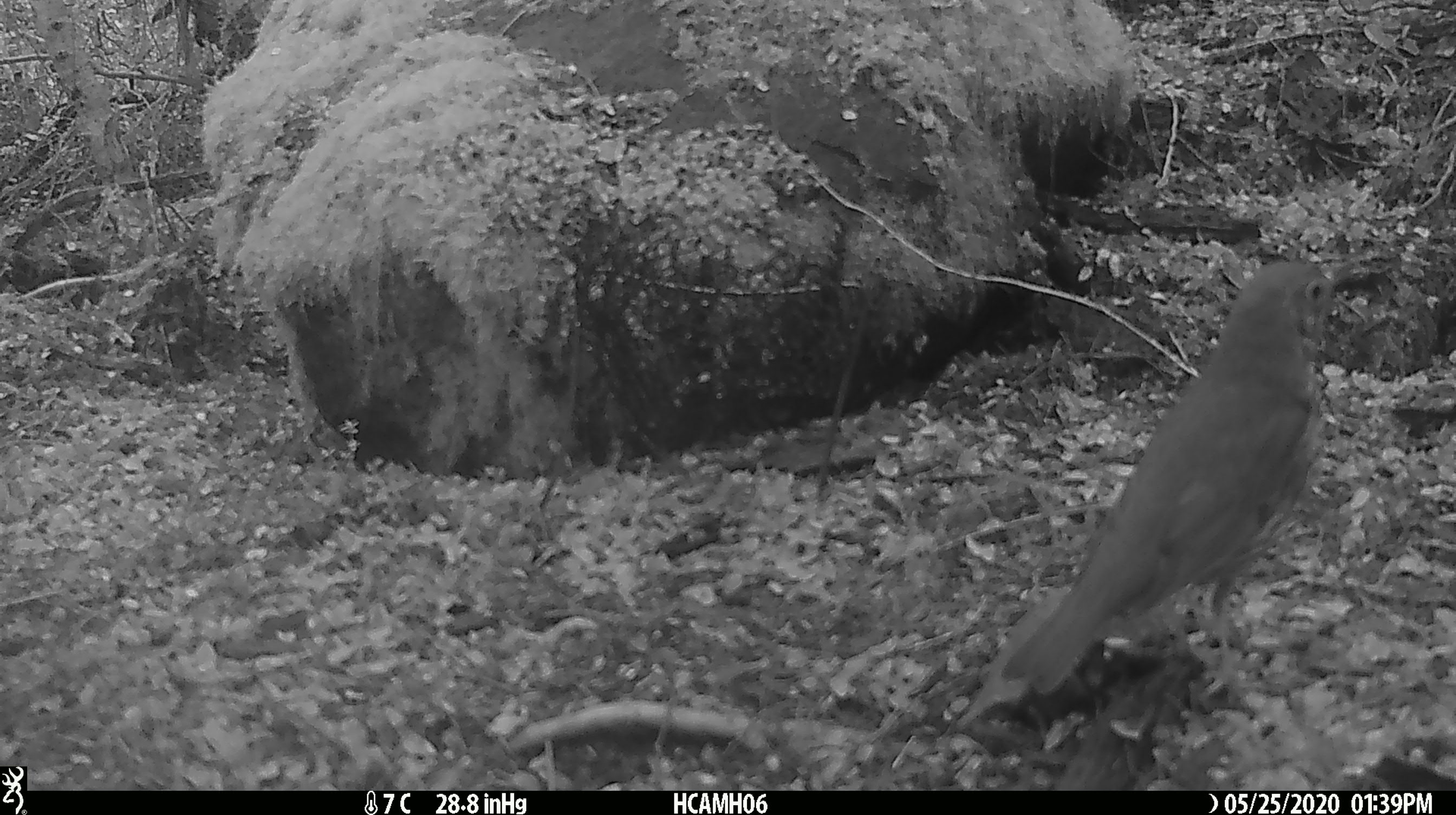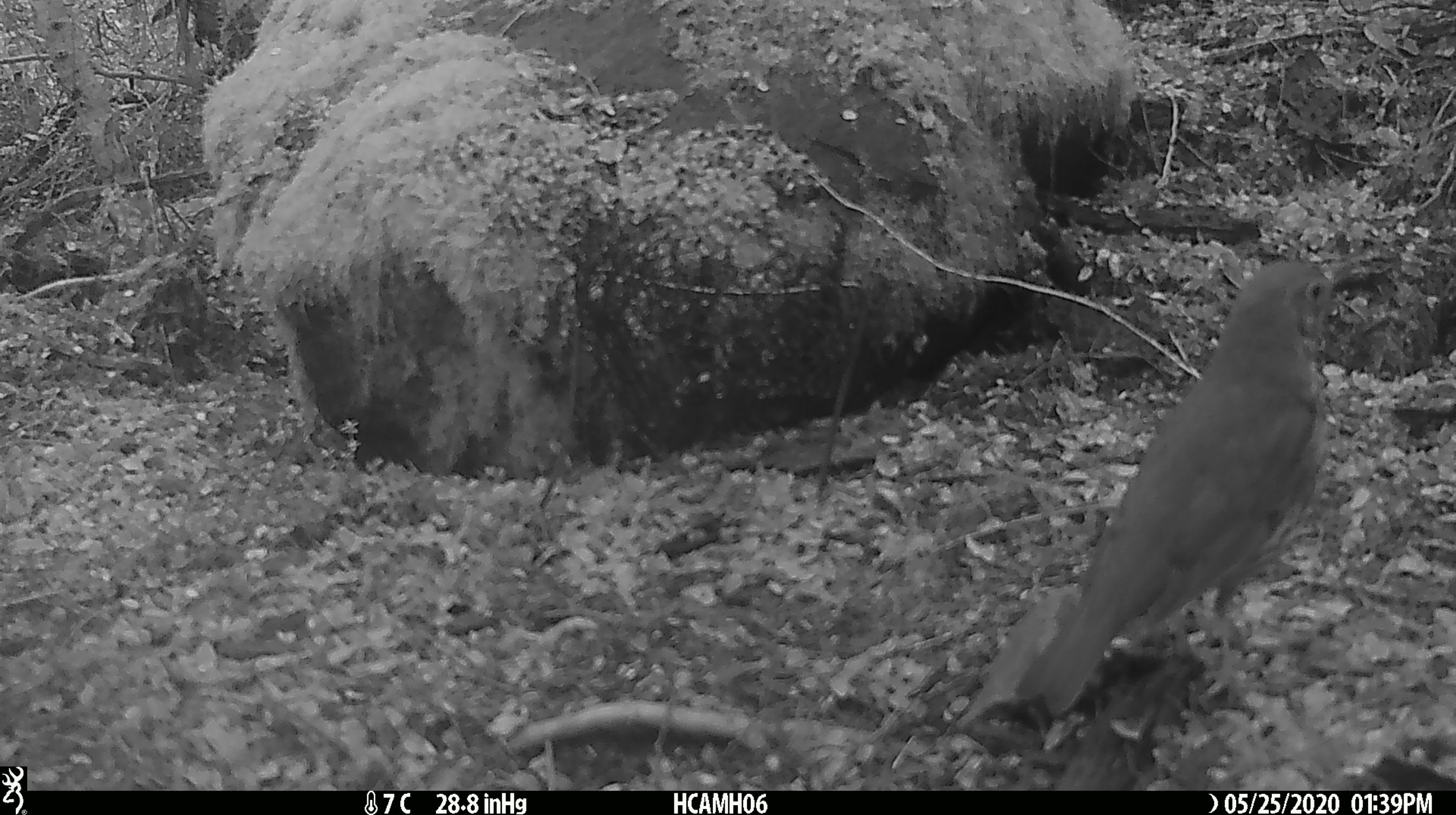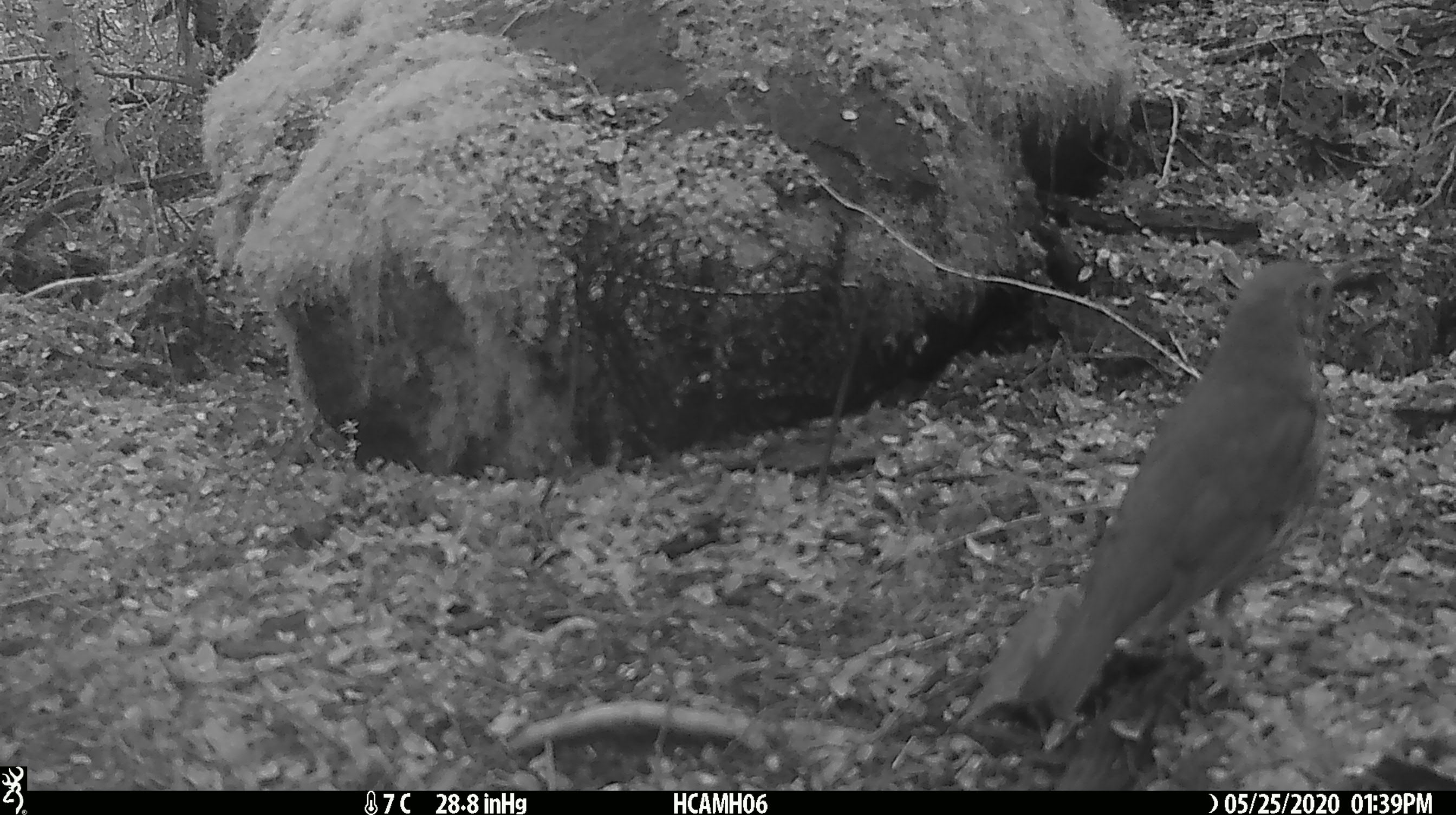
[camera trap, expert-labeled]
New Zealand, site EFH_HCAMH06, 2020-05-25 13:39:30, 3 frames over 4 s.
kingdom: Animalia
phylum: Chordata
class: Aves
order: Passeriformes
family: Turdidae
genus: Turdus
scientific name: Turdus philomelos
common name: song thrush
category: thrush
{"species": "thrush (song thrush) (Turdus philomelos)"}